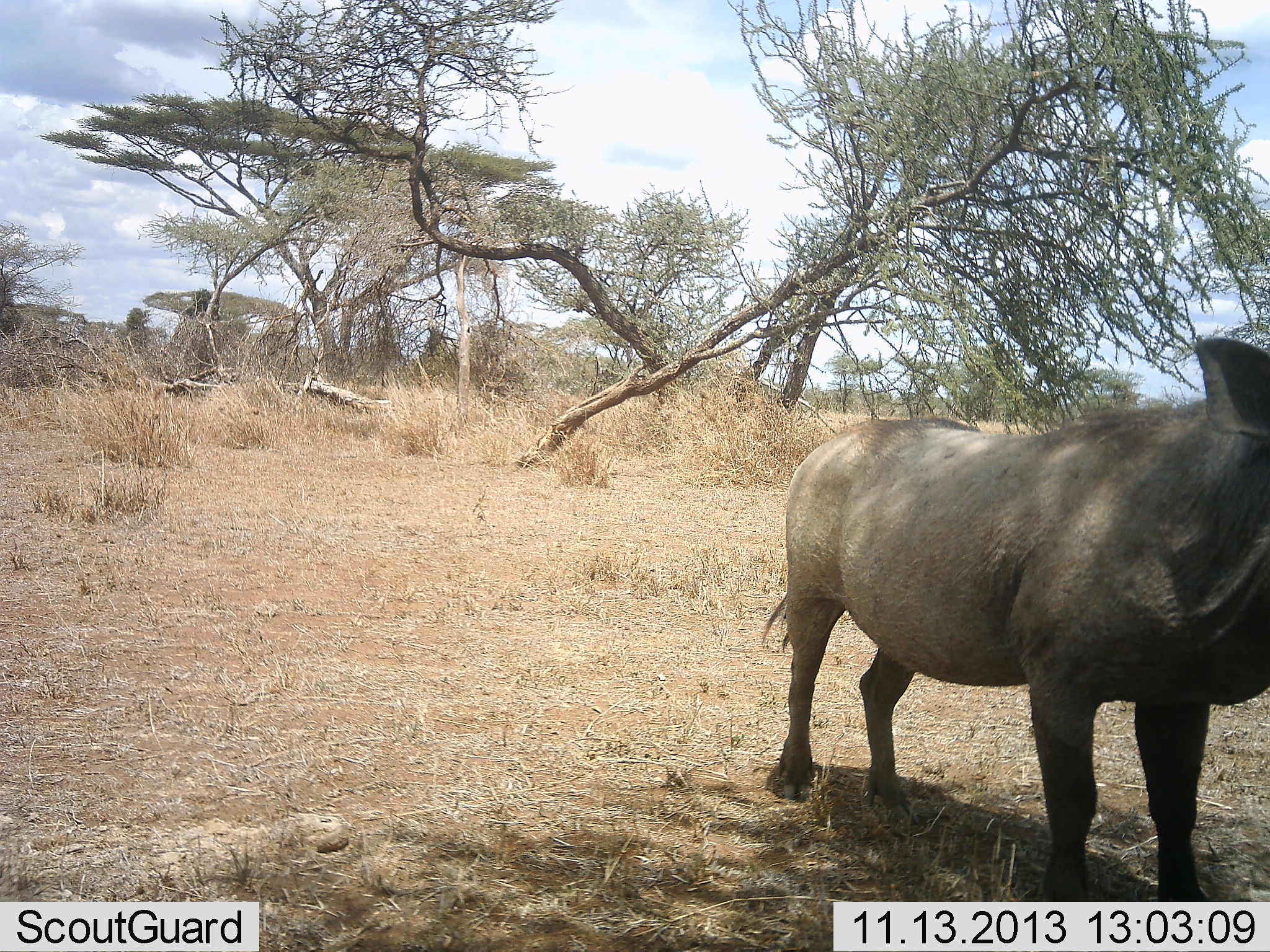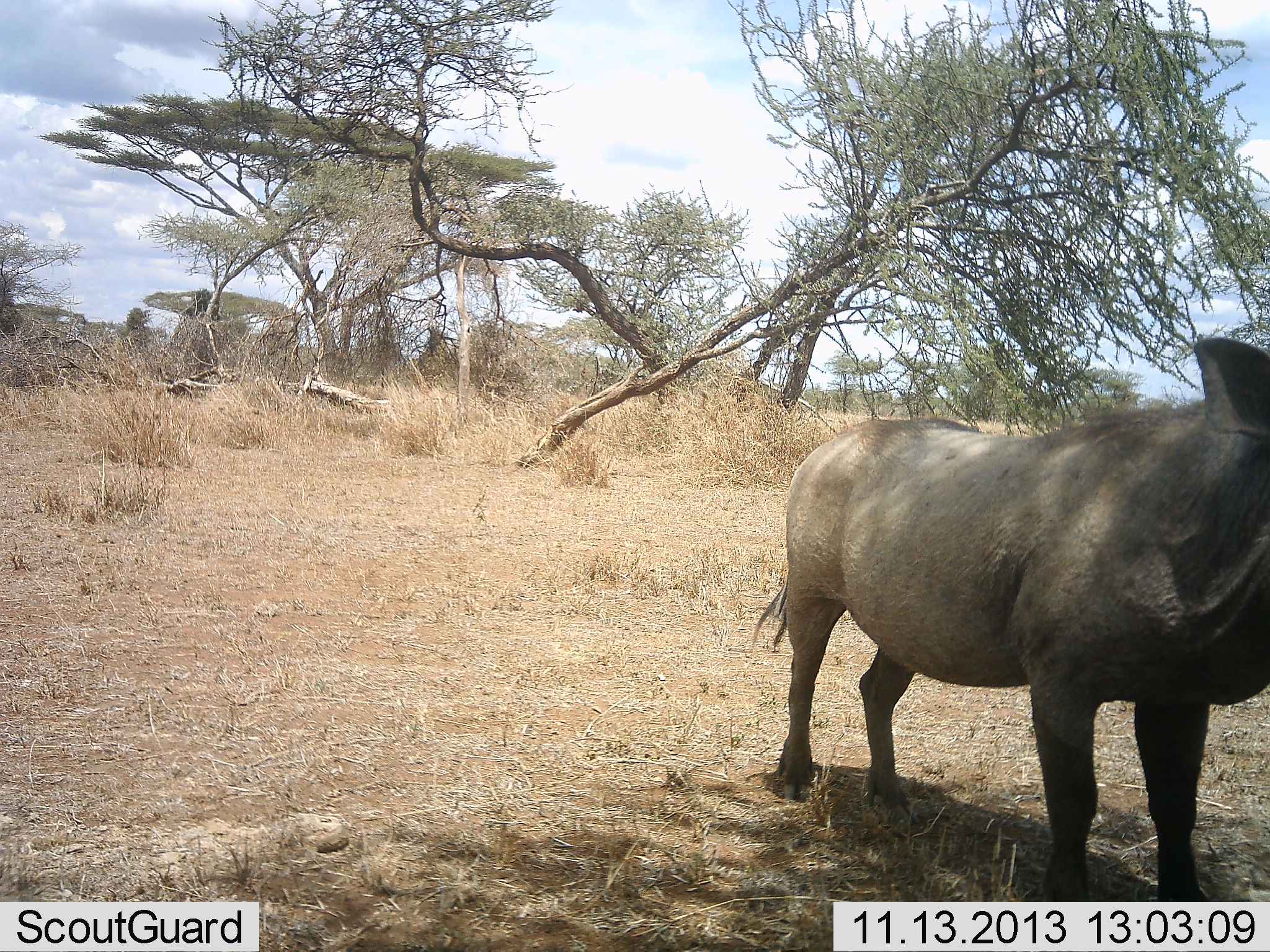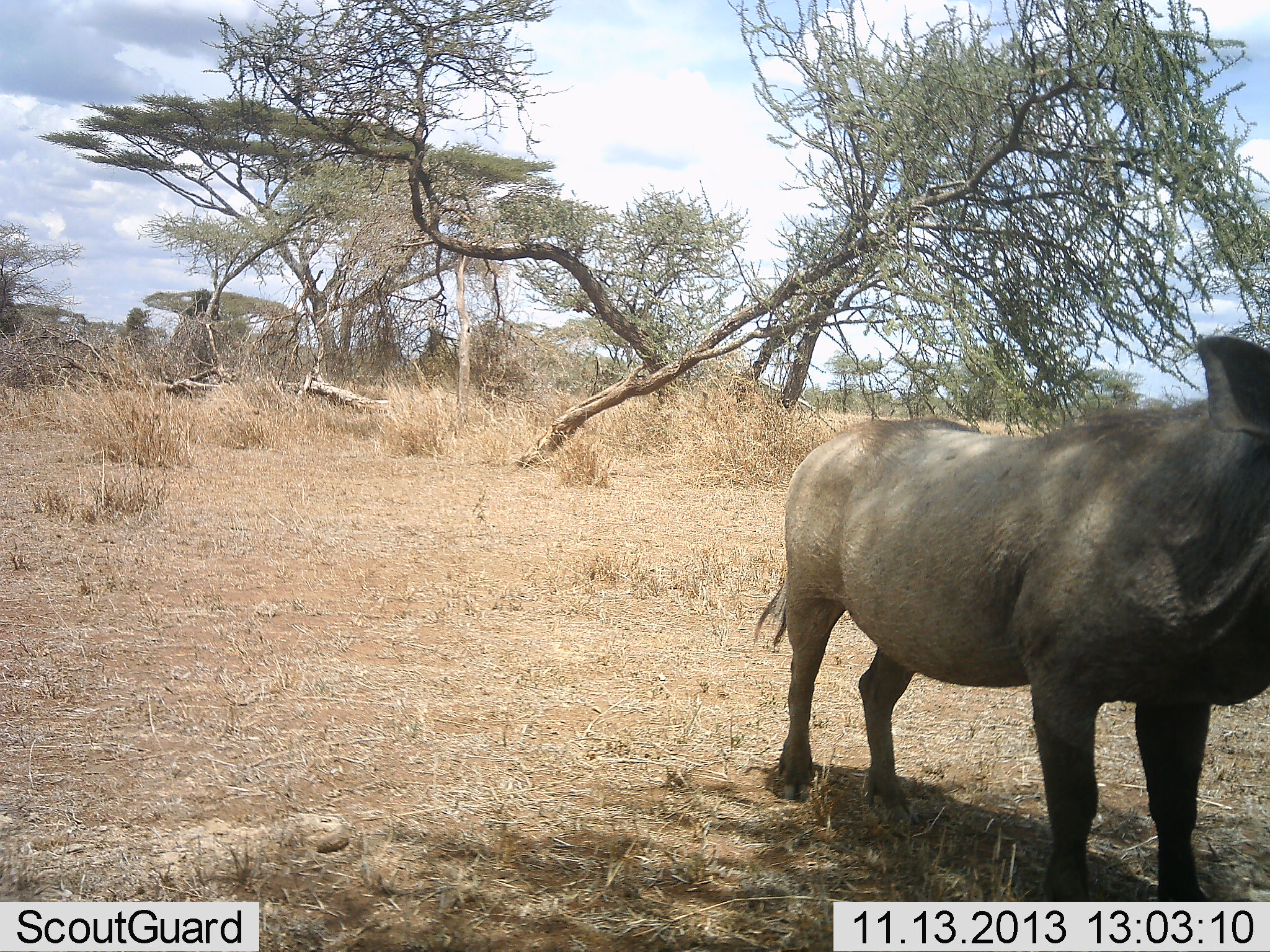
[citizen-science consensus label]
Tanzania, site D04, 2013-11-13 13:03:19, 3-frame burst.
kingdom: Animalia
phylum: Chordata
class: Mammalia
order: Artiodactyla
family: Suidae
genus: Phacochoerus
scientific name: Phacochoerus africanus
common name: warthog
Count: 1.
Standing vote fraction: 93%.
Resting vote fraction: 0%.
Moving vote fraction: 2%.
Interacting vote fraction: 0%.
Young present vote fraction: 0%.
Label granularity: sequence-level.